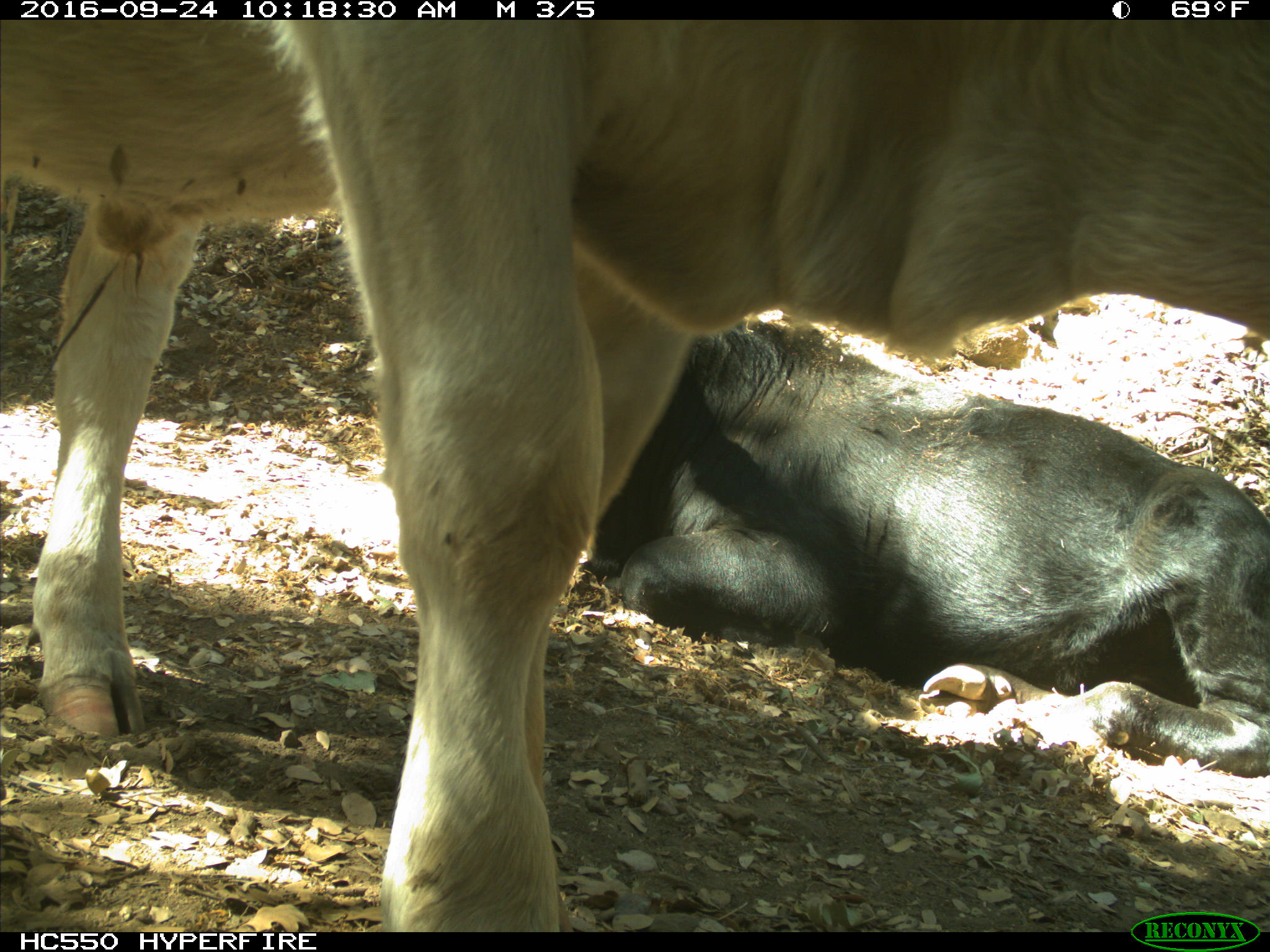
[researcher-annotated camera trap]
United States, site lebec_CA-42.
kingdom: Animalia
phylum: Chordata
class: Mammalia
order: Artiodactyla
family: Bovidae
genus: Bos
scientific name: Bos taurus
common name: domestic cow